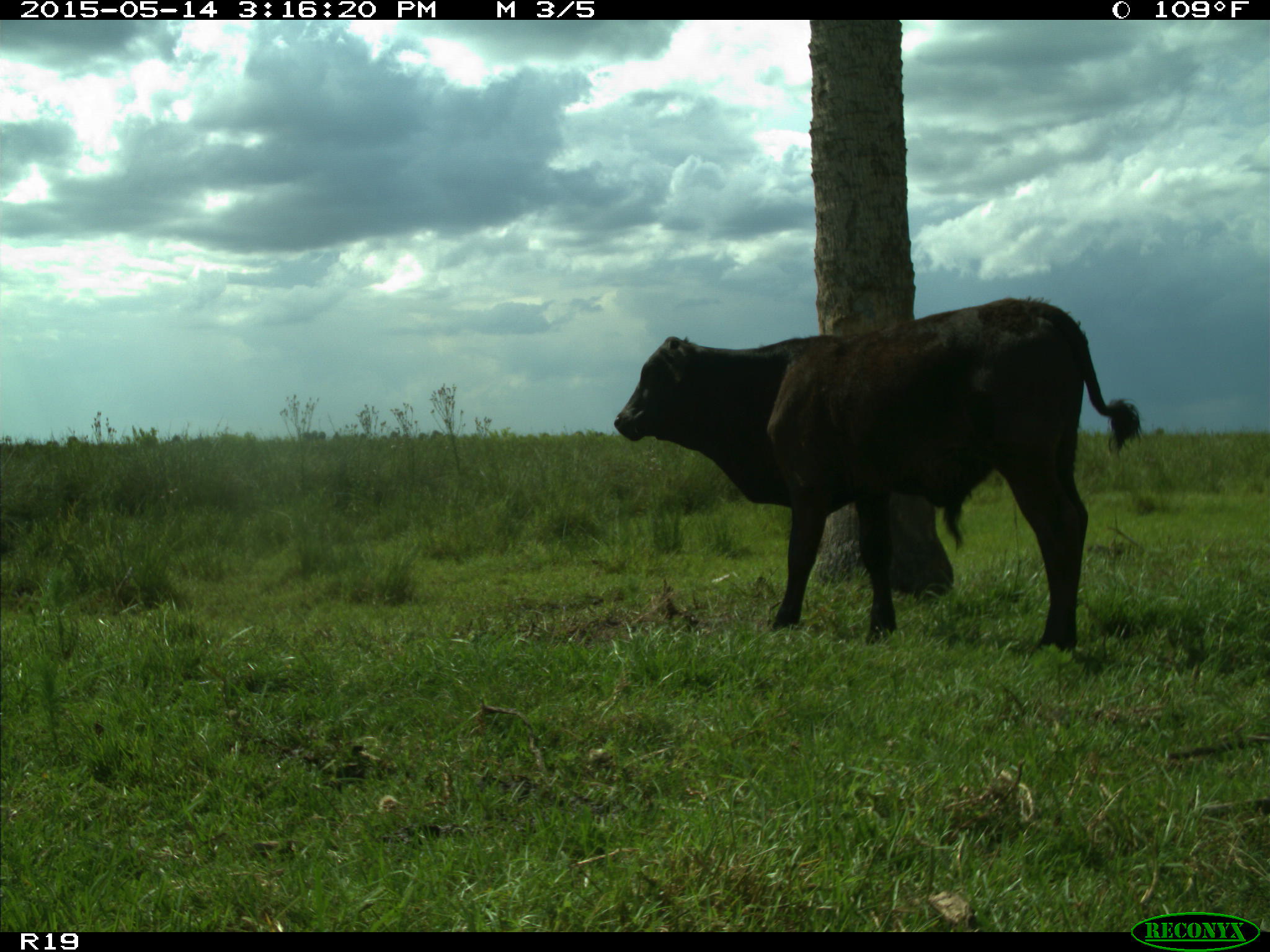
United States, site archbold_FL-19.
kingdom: Animalia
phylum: Chordata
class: Mammalia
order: Artiodactyla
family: Bovidae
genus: Bos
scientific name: Bos taurus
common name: domestic cow